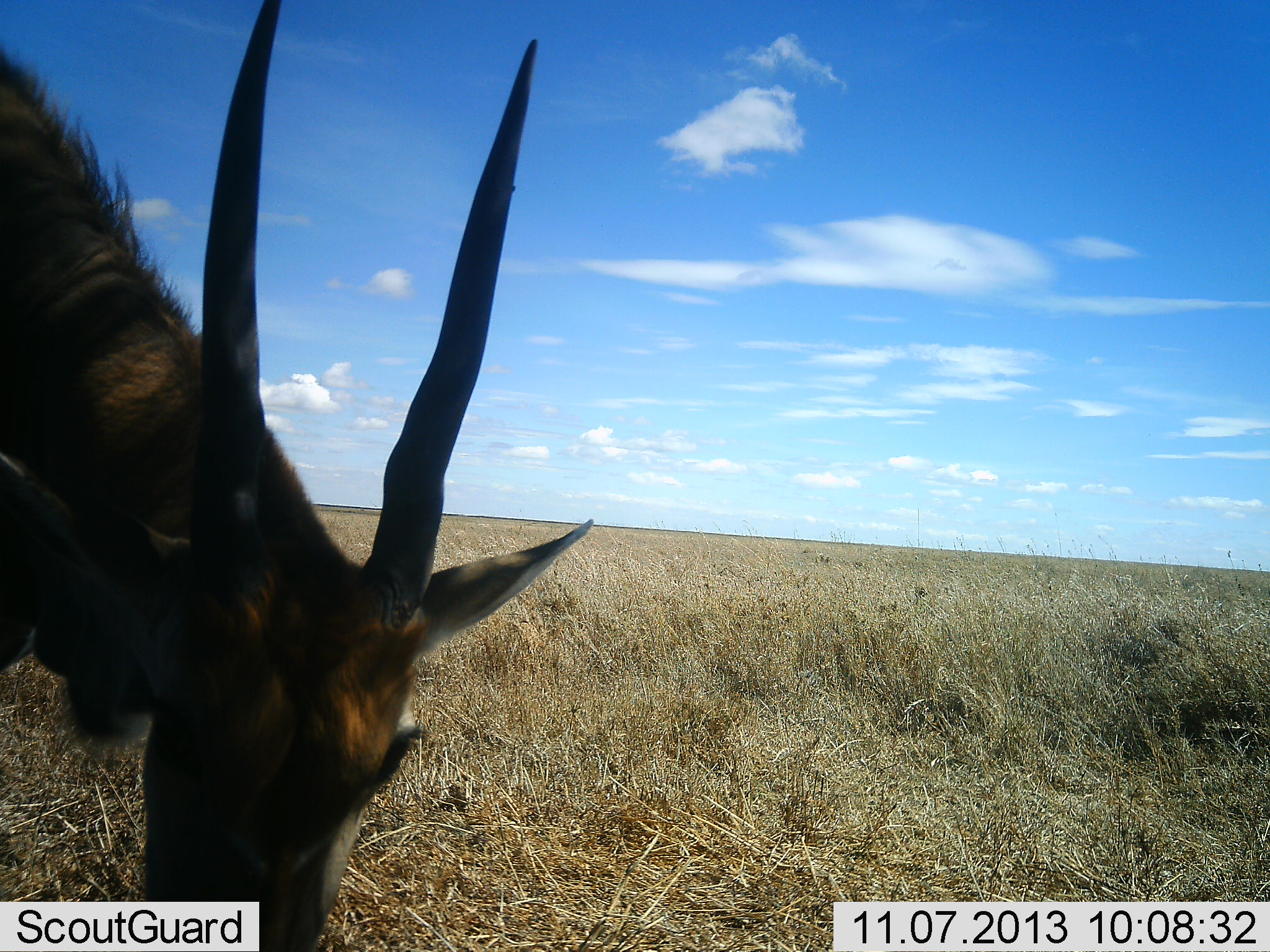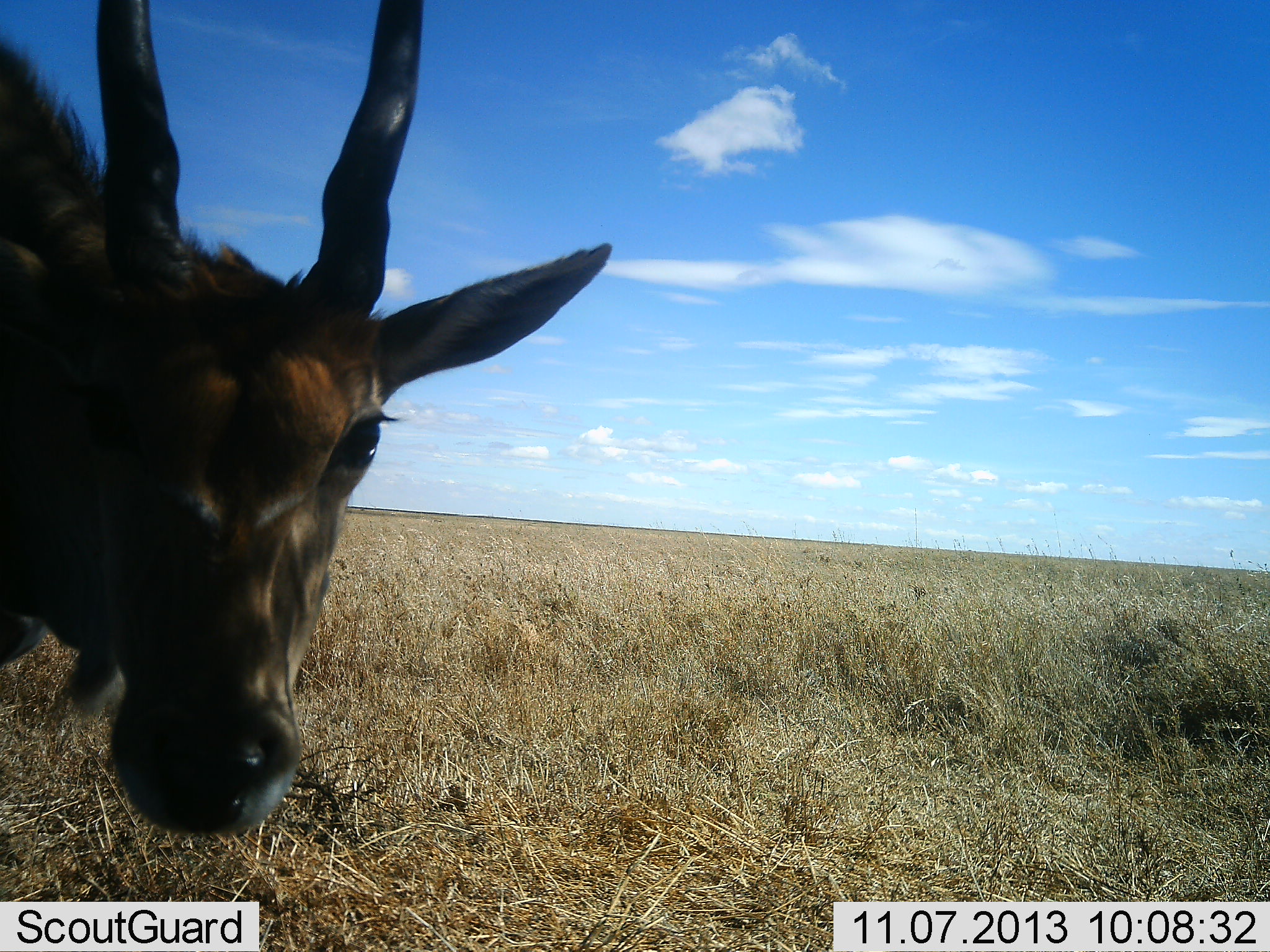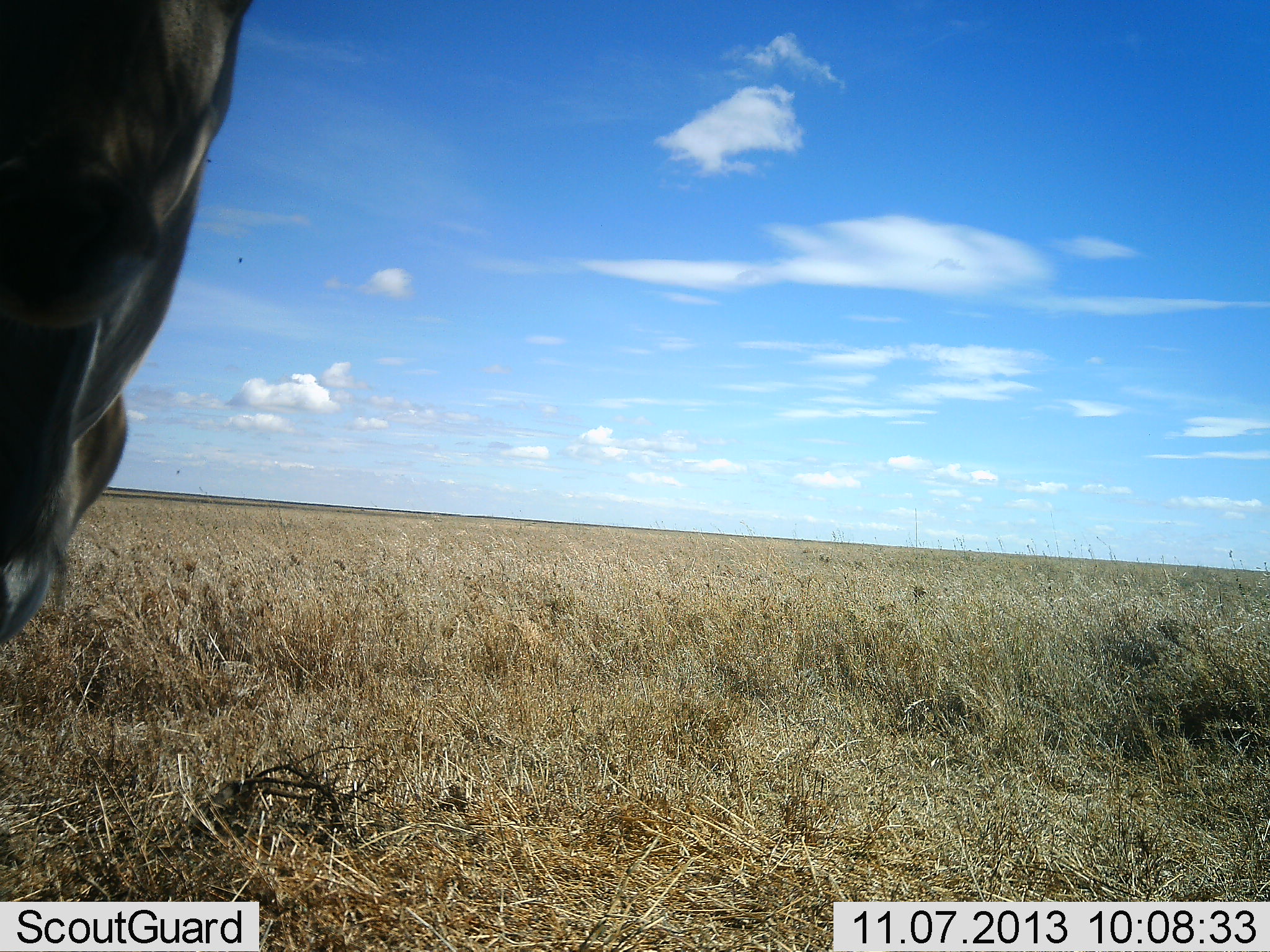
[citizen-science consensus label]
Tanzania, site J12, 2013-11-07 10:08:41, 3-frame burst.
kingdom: Animalia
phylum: Chordata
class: Mammalia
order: Artiodactyla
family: Bovidae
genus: Tragelaphus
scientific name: Tragelaphus oryx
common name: eland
Eland (Tragelaphus oryx), count 1. Behavior (volunteer vote fractions): standing 70%, resting 0%, moving 0%, interacting 20%. Young present (vote fraction): 0%. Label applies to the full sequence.